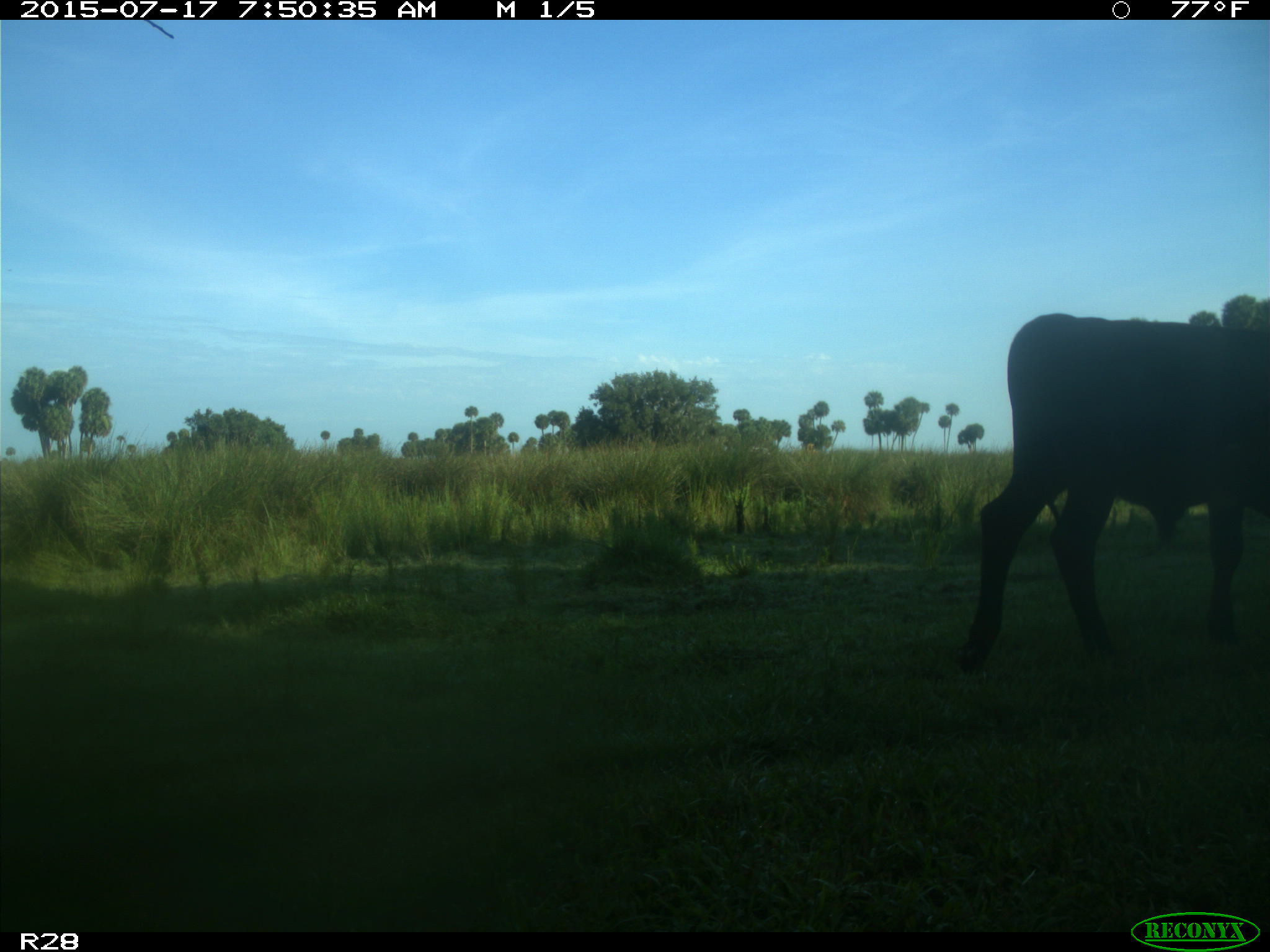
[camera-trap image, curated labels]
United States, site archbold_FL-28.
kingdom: Animalia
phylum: Chordata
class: Mammalia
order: Artiodactyla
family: Bovidae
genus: Bos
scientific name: Bos taurus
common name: domestic cow